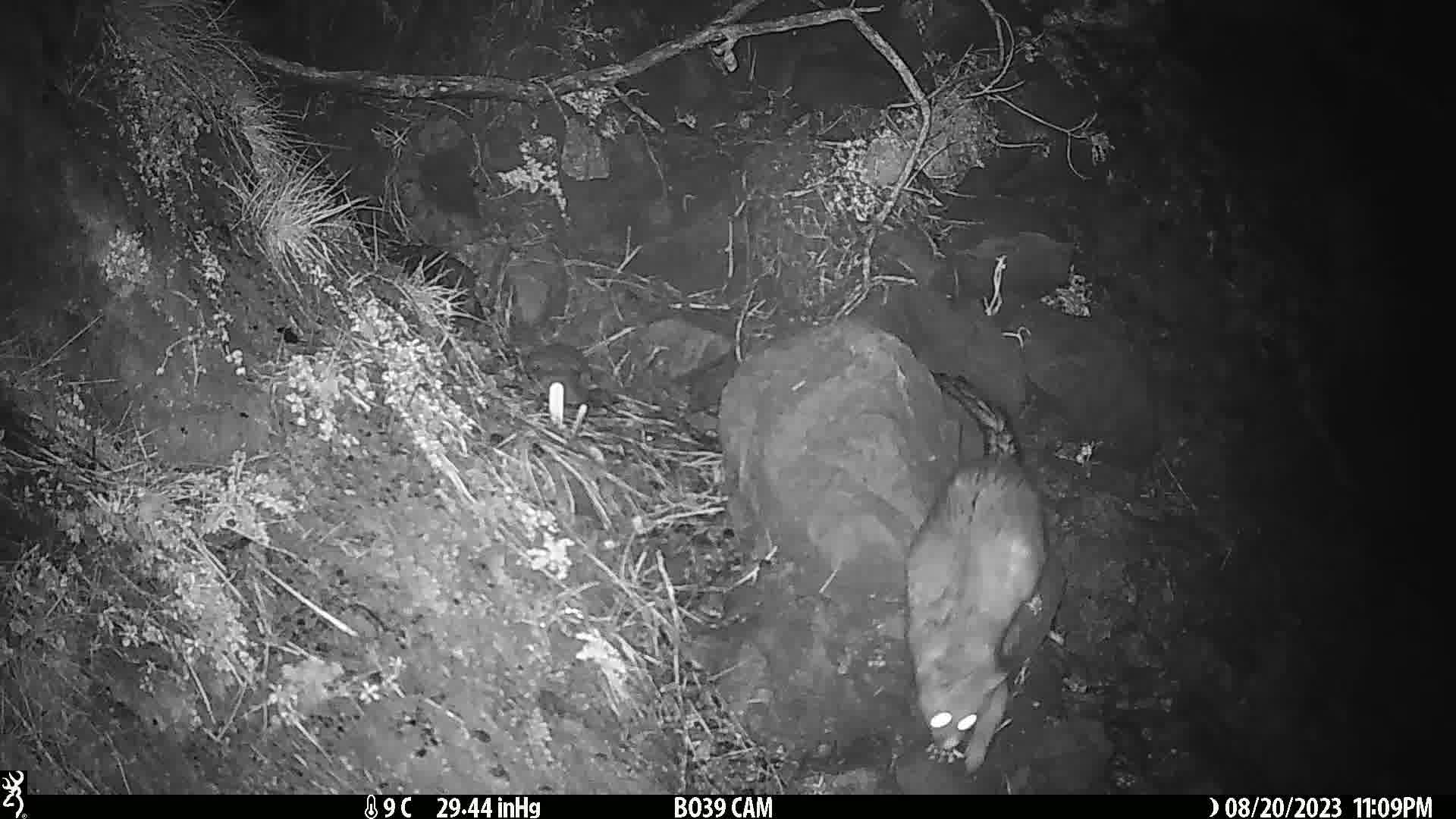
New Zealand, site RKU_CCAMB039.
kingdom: Animalia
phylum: Chordata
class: Mammalia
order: Diprotodontia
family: Phalangeridae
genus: Trichosurus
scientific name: Trichosurus vulpecula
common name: common brushtail possum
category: possum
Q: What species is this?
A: Possum (common brushtail possum) (Trichosurus vulpecula).